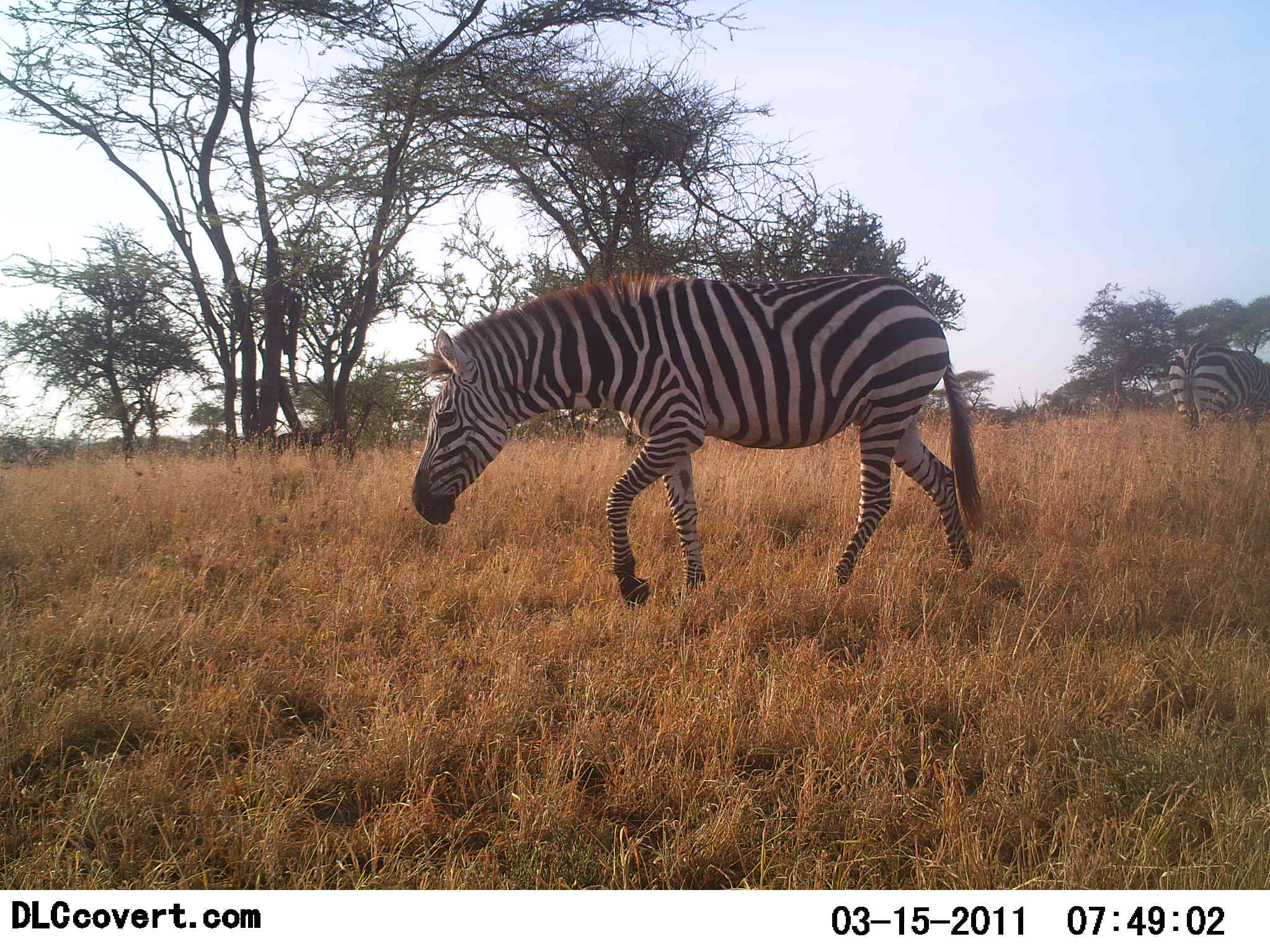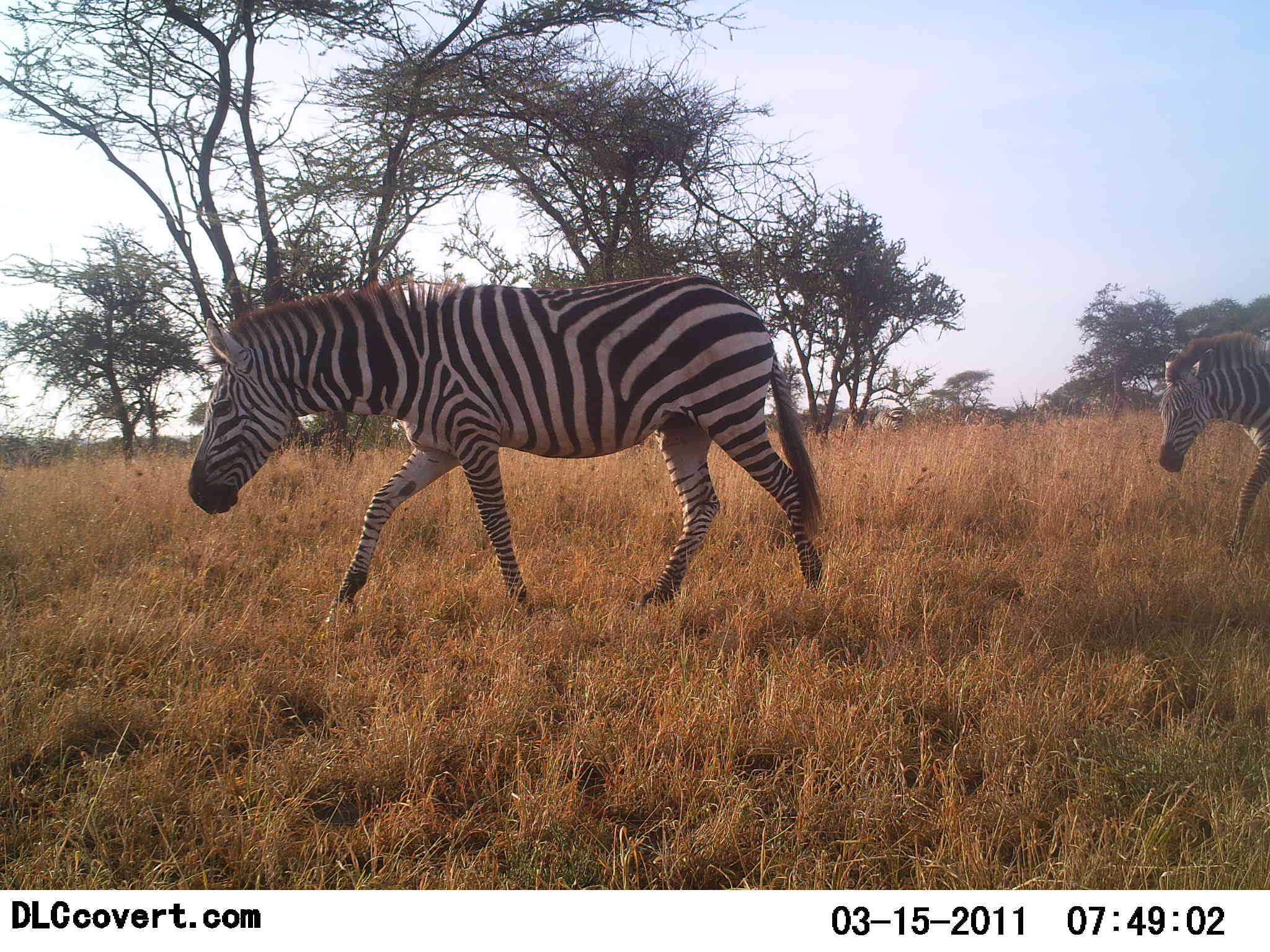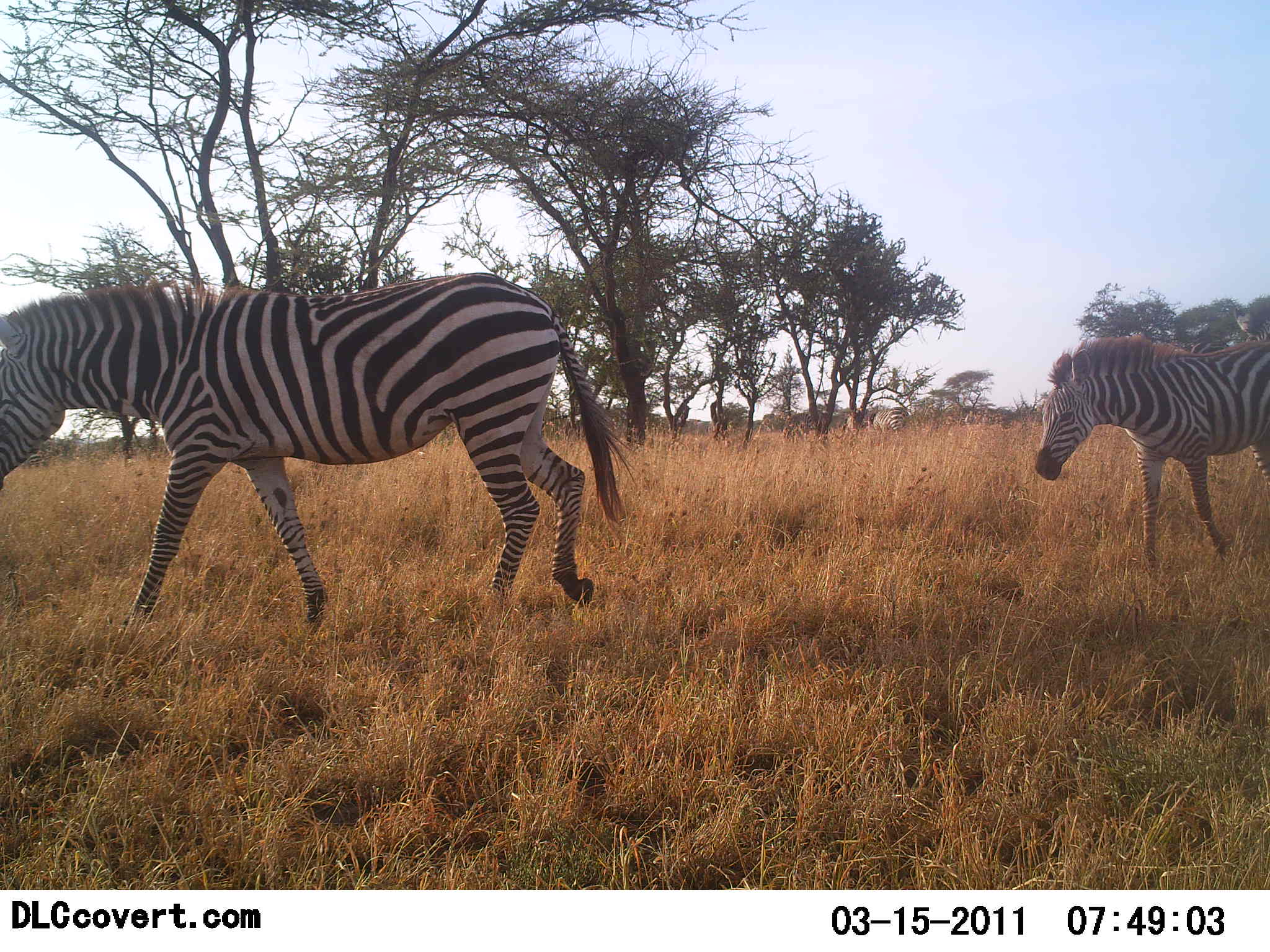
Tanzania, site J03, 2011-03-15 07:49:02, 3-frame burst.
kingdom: Animalia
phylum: Chordata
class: Mammalia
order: Perissodactyla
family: Equidae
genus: Equus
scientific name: Equus quagga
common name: plains zebra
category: zebra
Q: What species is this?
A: Zebra (plains zebra) (Equus quagga).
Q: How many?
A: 2.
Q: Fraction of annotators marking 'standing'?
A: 0%.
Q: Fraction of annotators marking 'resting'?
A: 0%.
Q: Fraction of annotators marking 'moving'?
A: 100%.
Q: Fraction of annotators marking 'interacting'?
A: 0%.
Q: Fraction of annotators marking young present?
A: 8%.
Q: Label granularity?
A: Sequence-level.